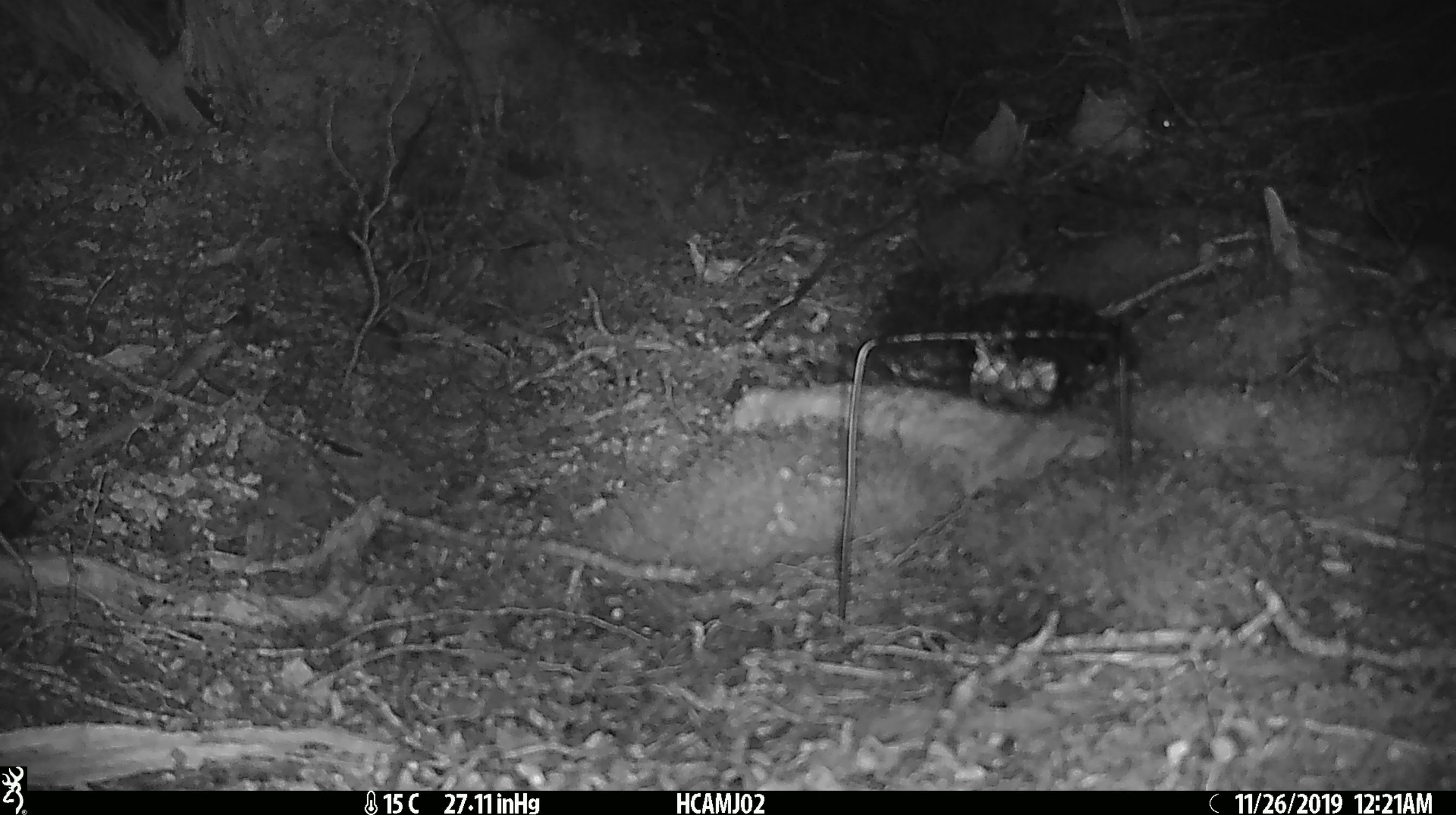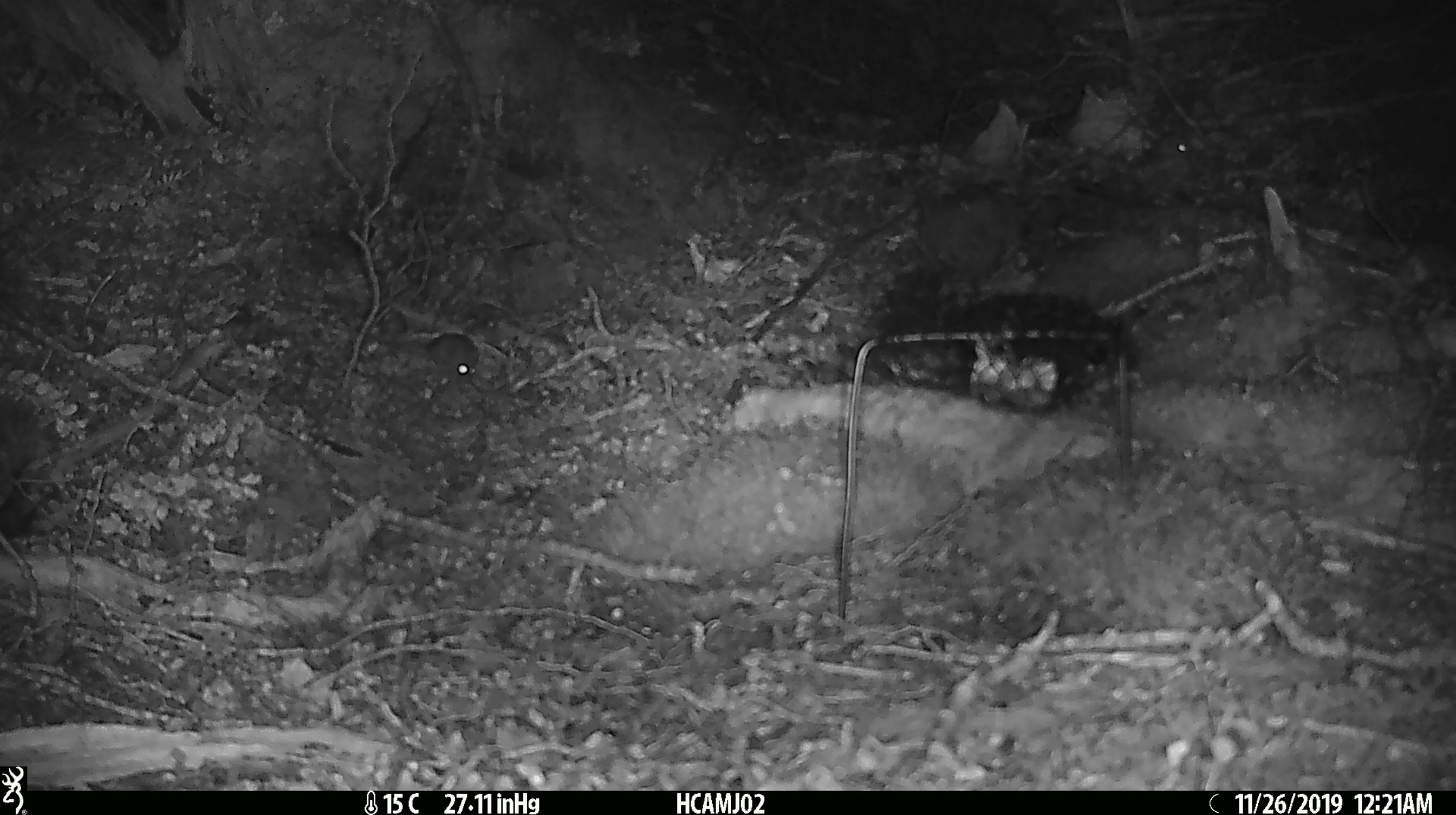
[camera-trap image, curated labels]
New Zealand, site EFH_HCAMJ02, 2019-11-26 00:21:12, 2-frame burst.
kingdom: Animalia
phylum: Chordata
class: Mammalia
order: Rodentia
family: Muridae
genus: Mus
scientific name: Mus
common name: mouse